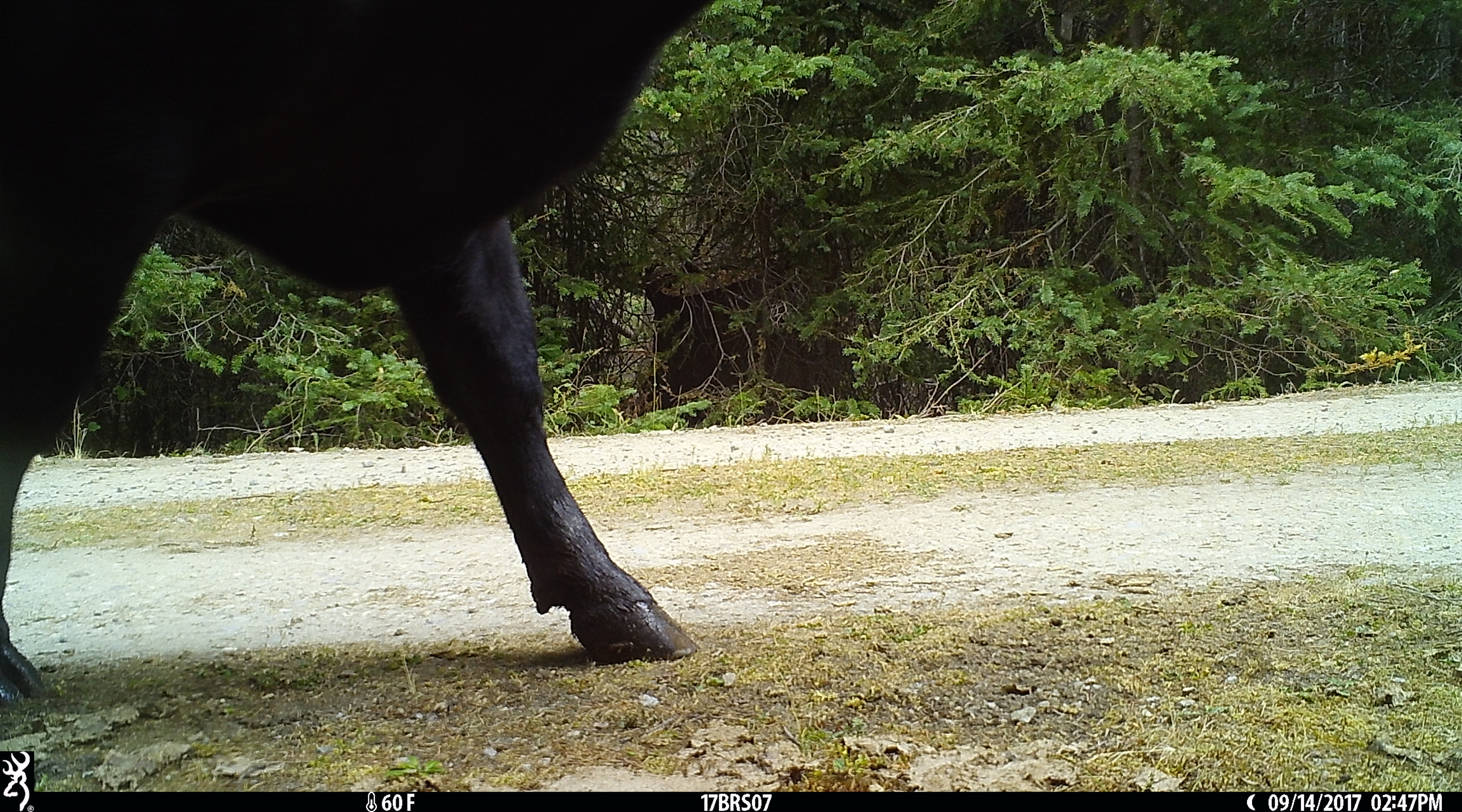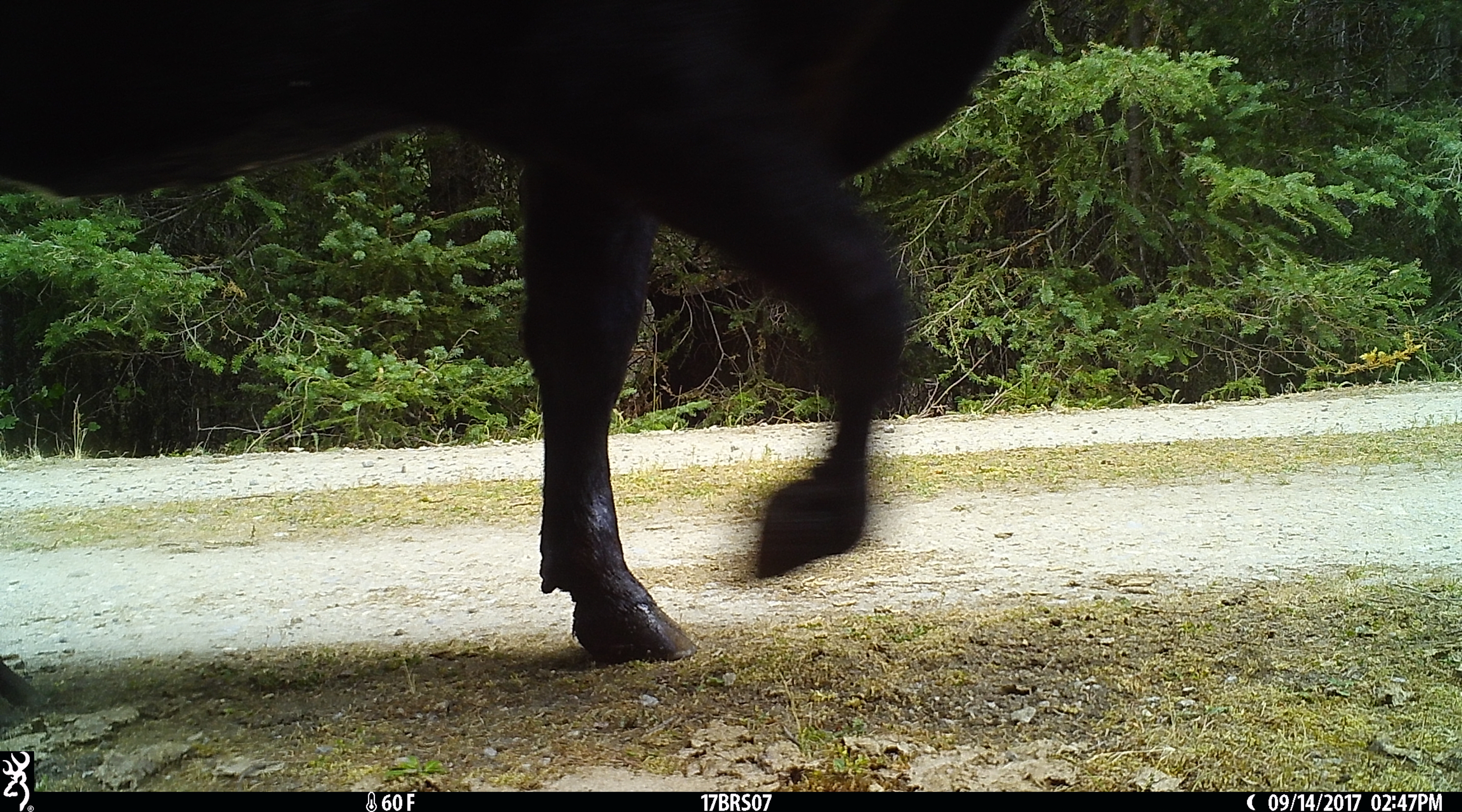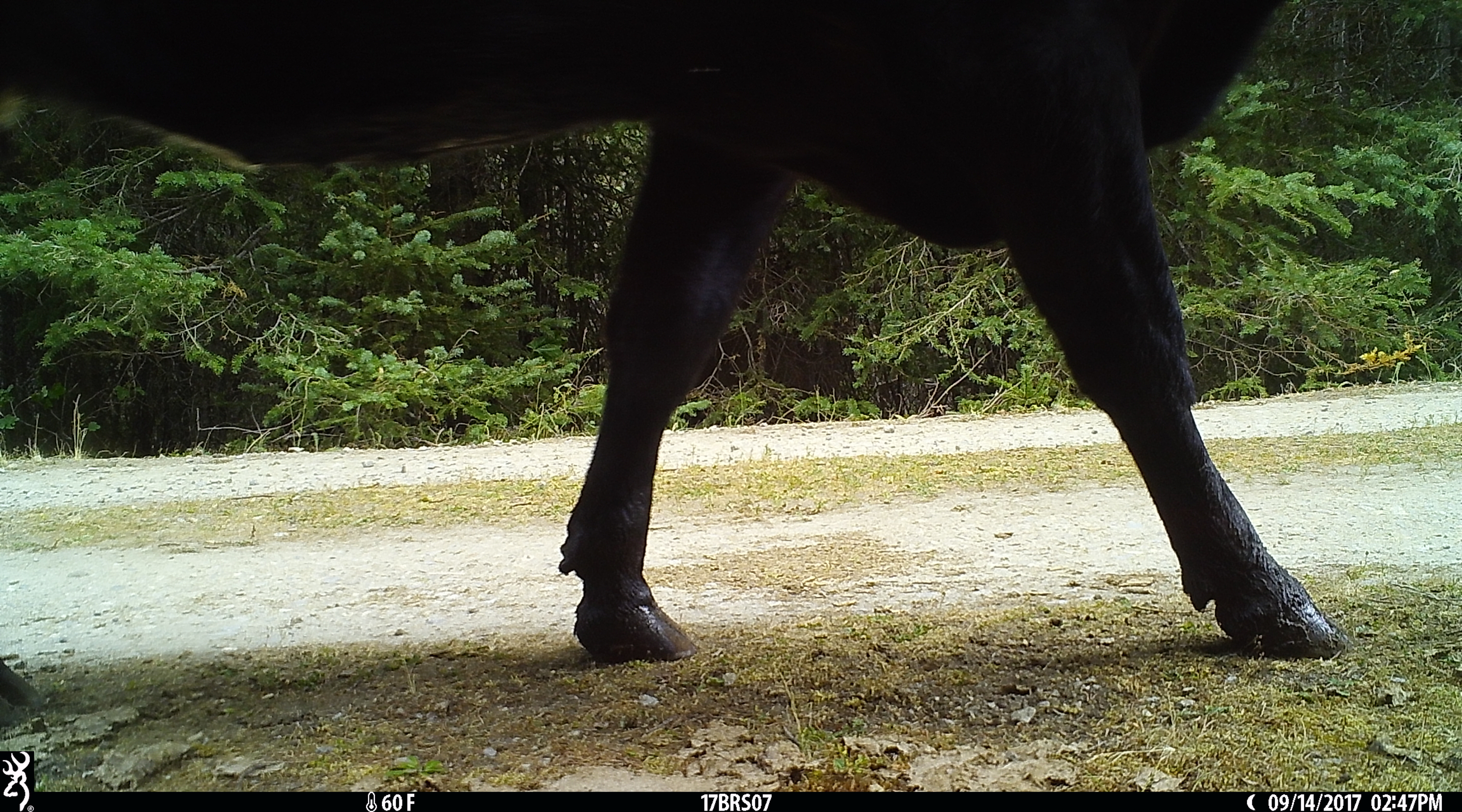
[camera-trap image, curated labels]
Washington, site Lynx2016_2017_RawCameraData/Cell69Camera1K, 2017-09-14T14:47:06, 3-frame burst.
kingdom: Animalia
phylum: Chordata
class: Mammalia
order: Artiodactyla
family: Bovidae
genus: Bos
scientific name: Bos taurus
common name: domestic cattle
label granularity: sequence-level